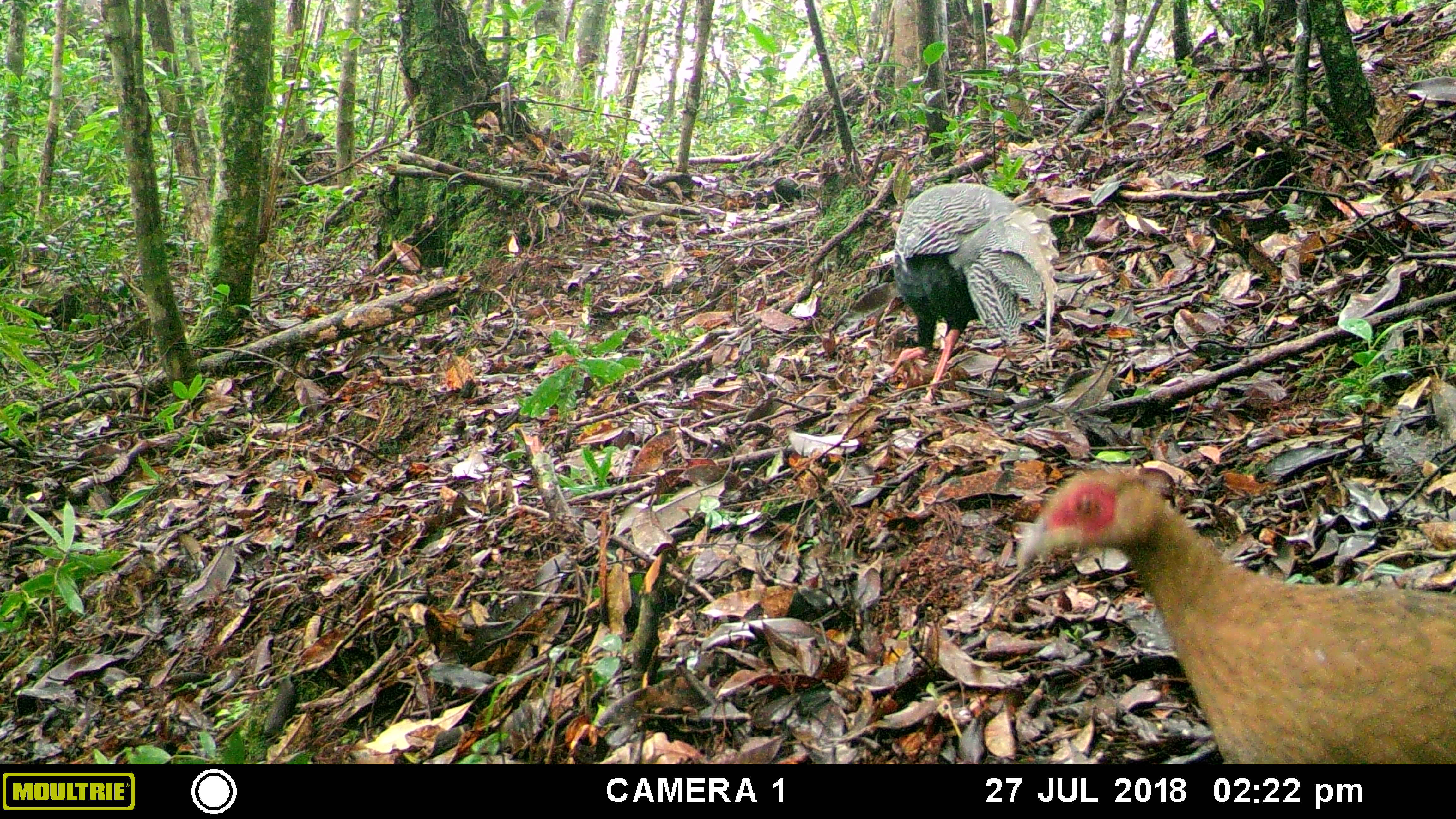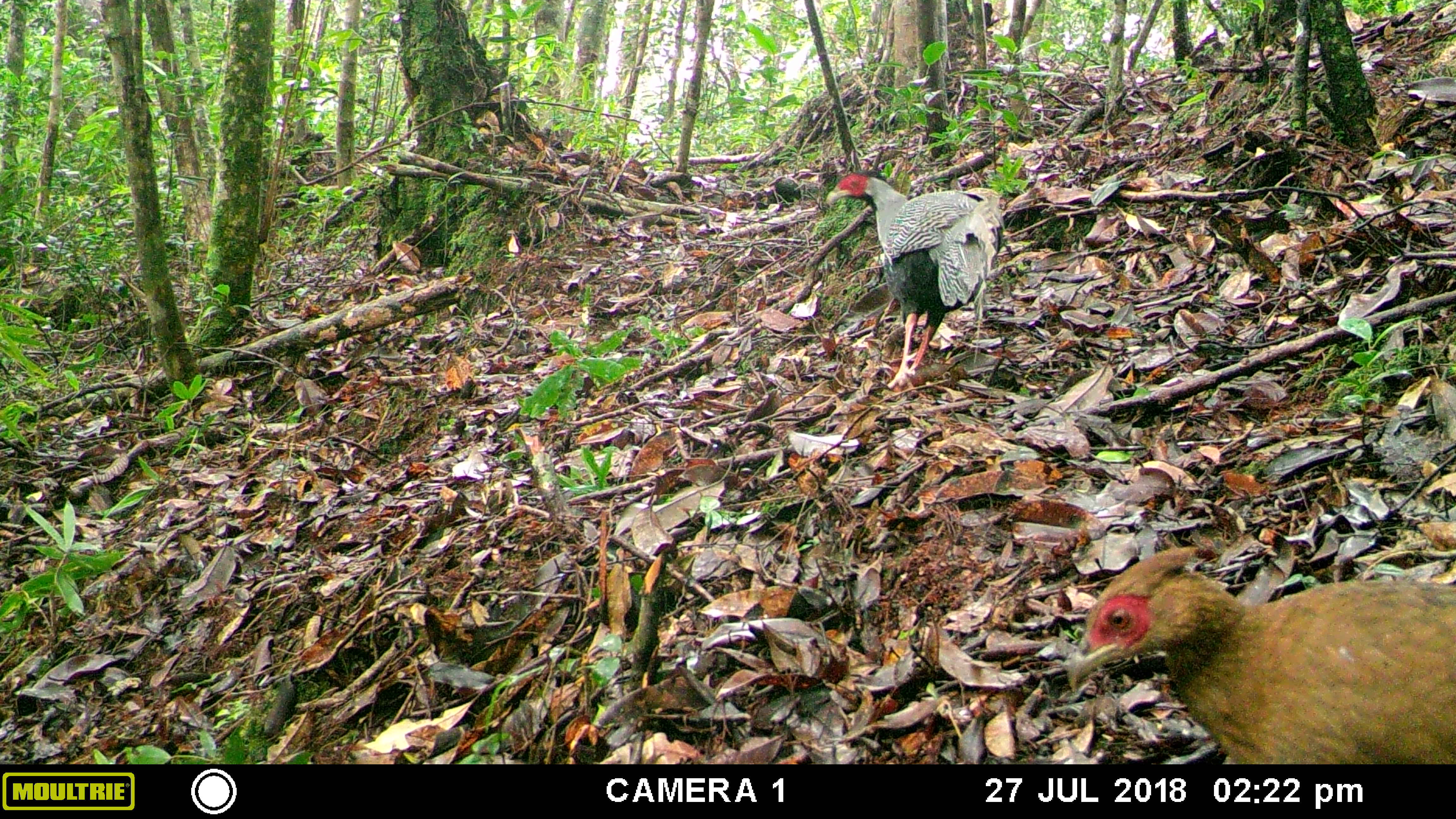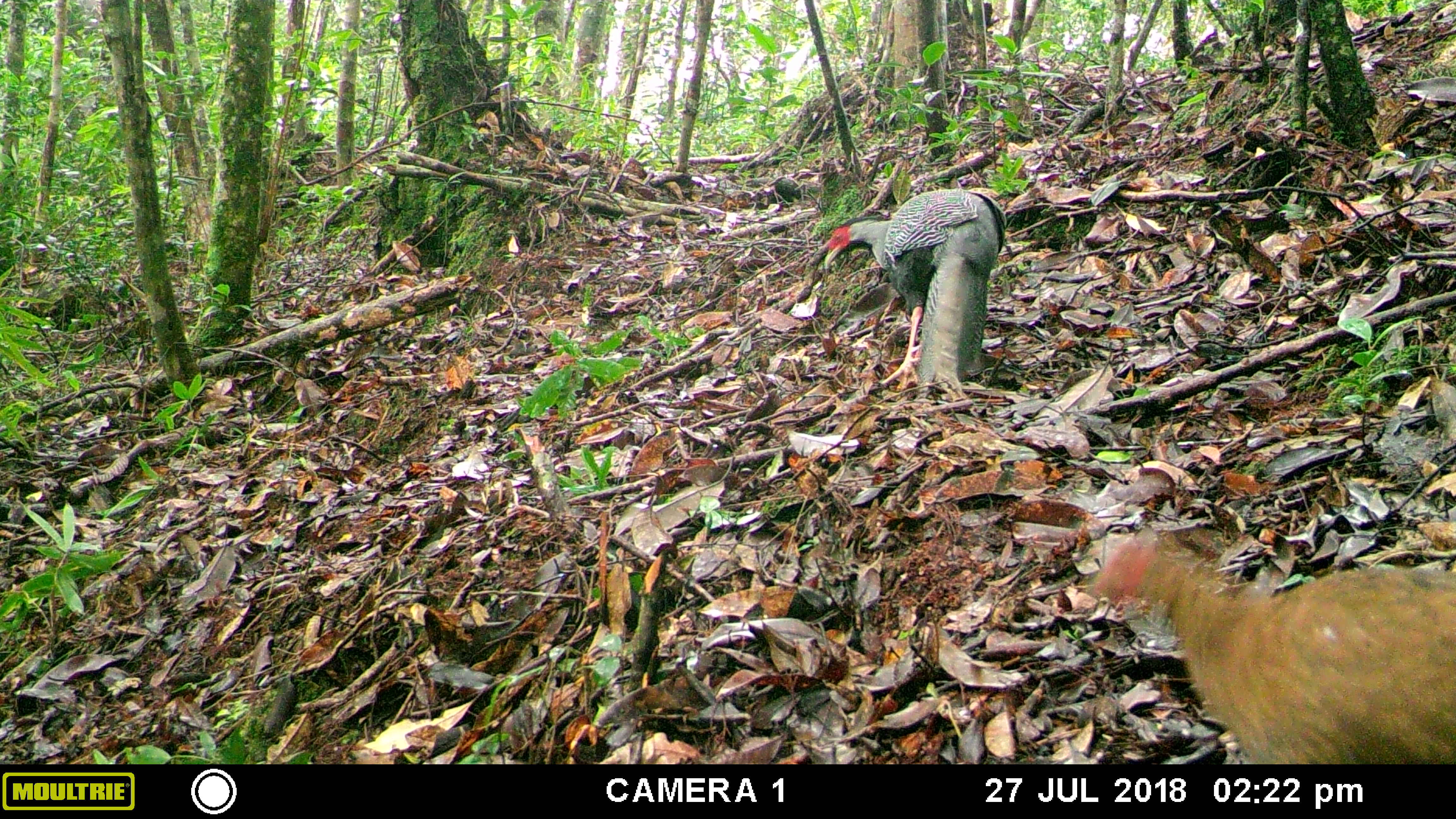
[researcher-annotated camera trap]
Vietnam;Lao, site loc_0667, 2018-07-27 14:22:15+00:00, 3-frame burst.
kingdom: Animalia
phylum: Chordata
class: Aves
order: Galliformes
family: Phasianidae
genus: Lophura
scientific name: Lophura nycthemera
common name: silver pheasant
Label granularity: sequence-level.